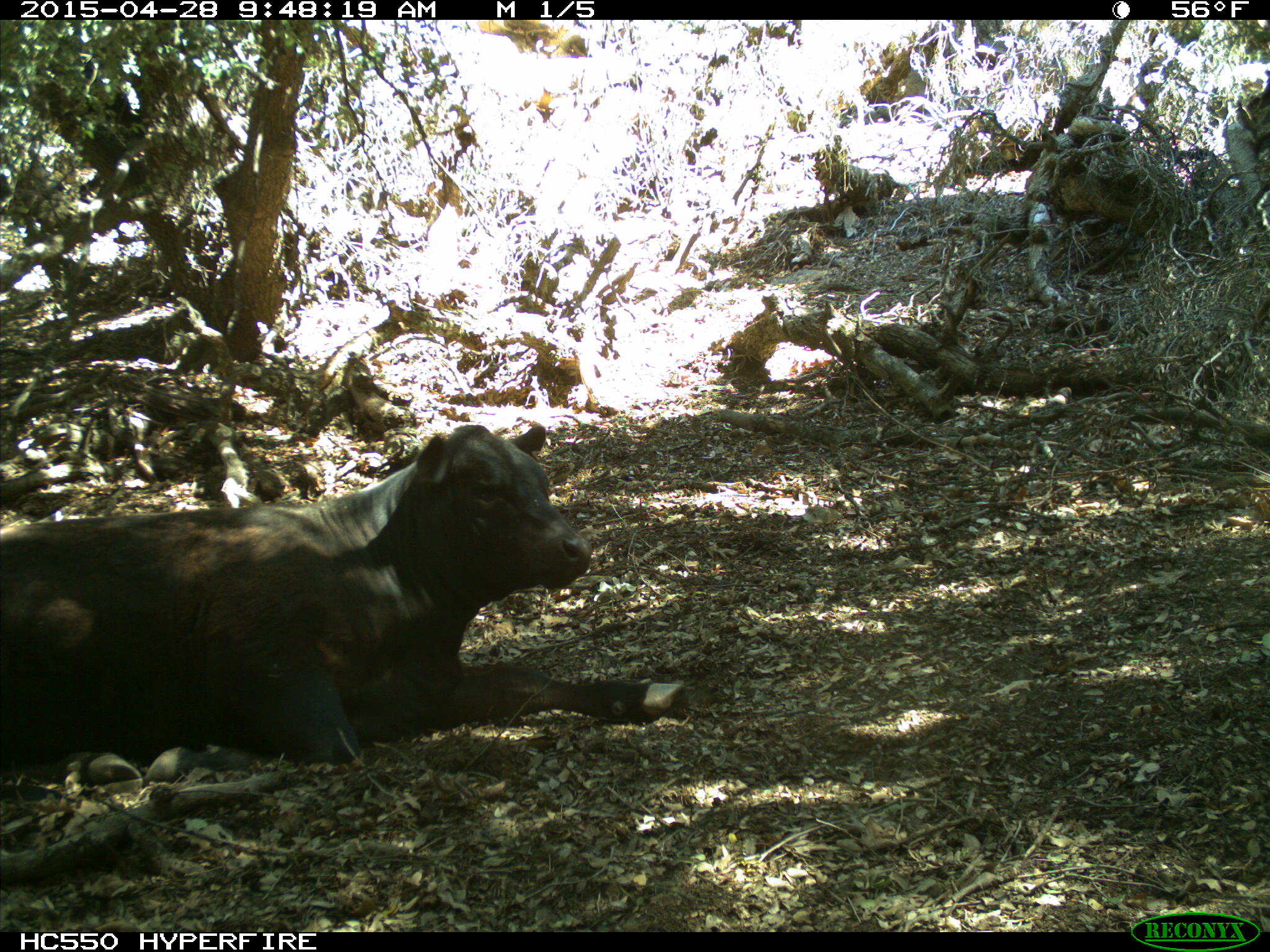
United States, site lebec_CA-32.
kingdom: Animalia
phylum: Chordata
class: Mammalia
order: Artiodactyla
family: Bovidae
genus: Bos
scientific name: Bos taurus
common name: domestic cow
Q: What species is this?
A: Bos taurus (domestic cow).